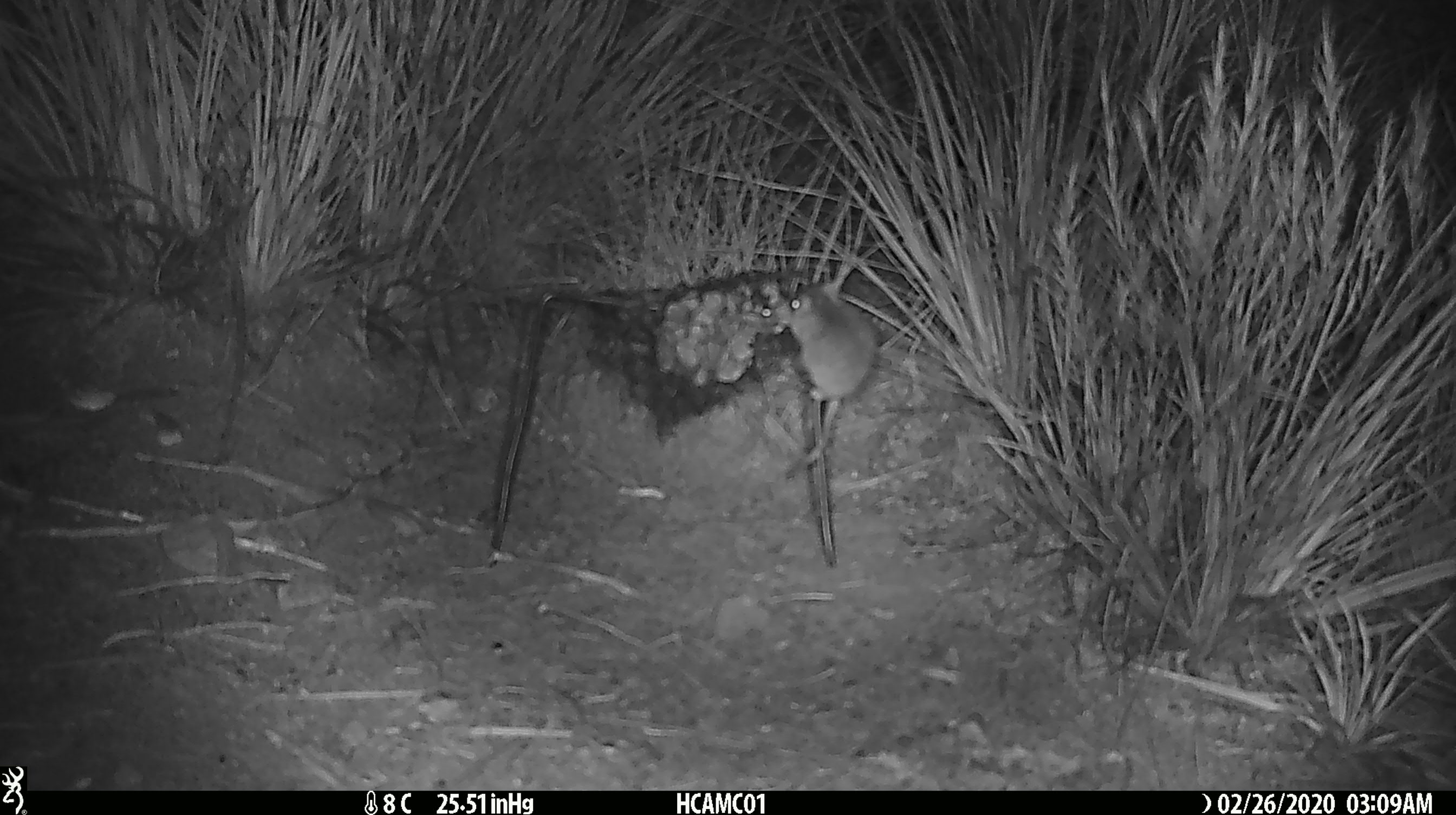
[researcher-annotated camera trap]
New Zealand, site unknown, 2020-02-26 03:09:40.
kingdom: Animalia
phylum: Chordata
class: Mammalia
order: Rodentia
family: Muridae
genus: Mus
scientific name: Mus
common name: mouse